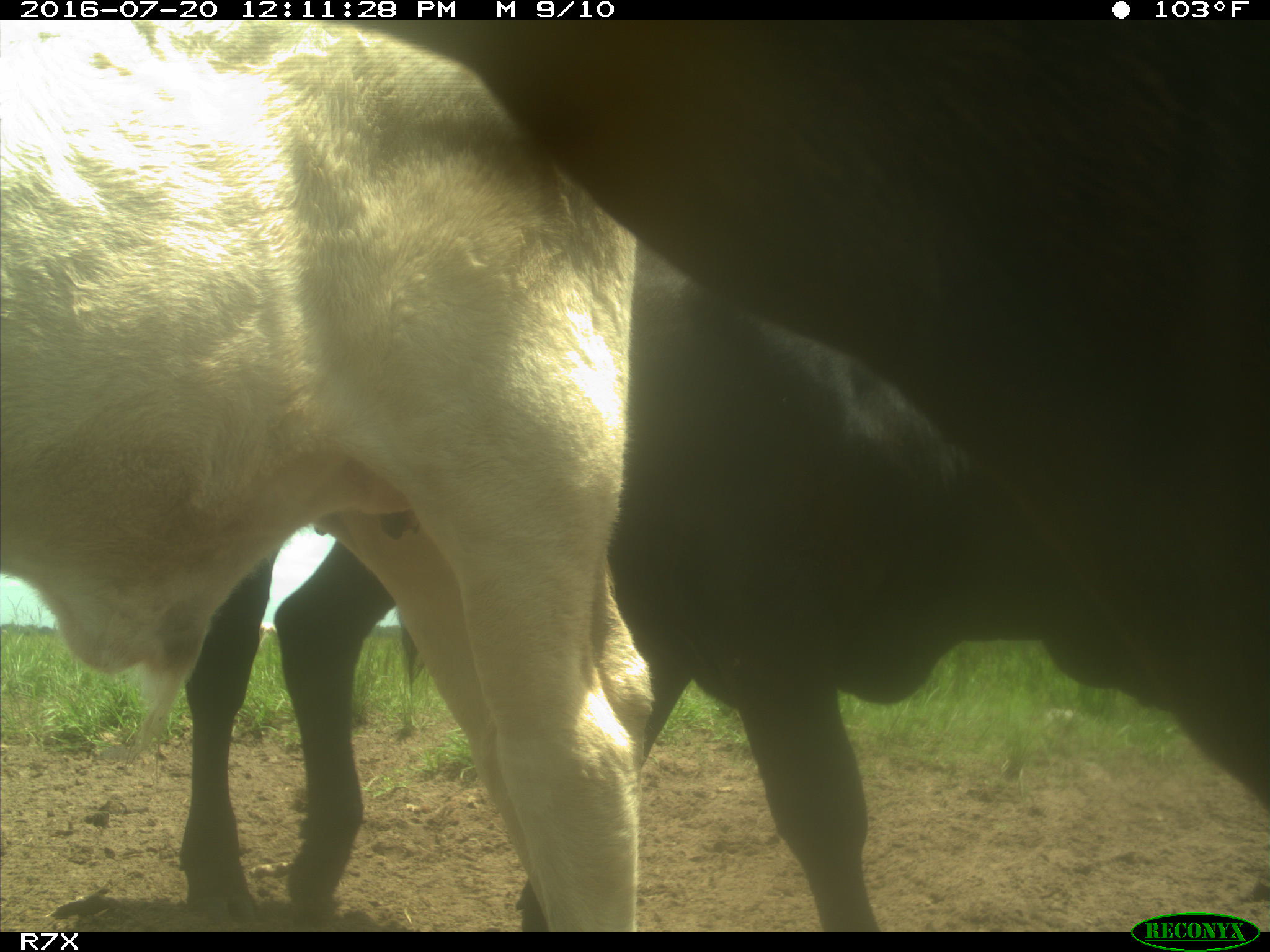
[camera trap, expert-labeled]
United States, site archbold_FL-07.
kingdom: Animalia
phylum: Chordata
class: Mammalia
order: Artiodactyla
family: Bovidae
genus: Bos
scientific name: Bos taurus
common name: domestic cow